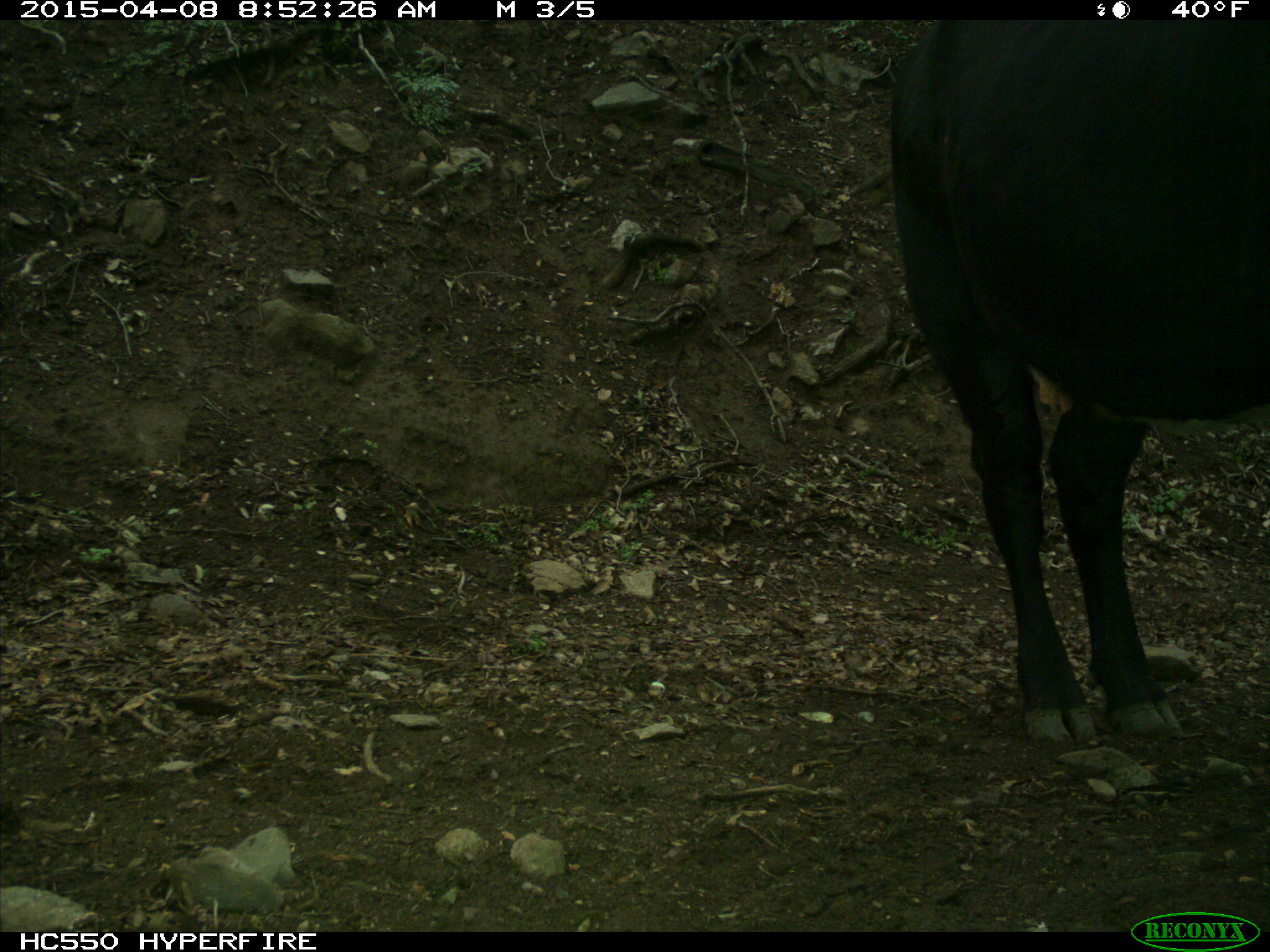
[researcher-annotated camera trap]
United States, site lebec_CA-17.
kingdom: Animalia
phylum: Chordata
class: Mammalia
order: Artiodactyla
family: Bovidae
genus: Bos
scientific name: Bos taurus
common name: domestic cow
Bos taurus (domestic cow).